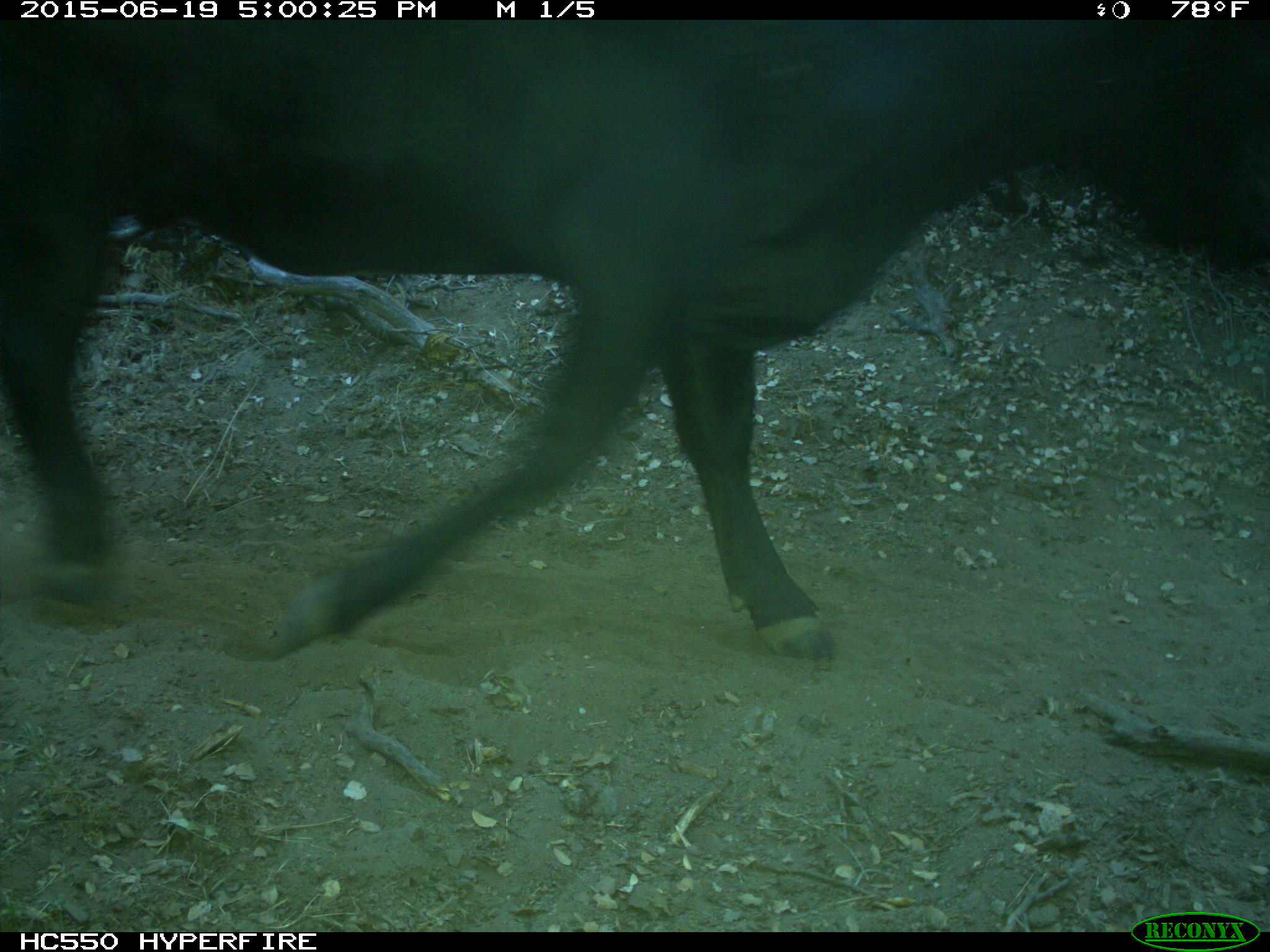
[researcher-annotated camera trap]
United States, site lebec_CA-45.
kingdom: Animalia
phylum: Chordata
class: Mammalia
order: Artiodactyla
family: Bovidae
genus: Bos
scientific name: Bos taurus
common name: domestic cow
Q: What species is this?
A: Bos taurus (domestic cow).